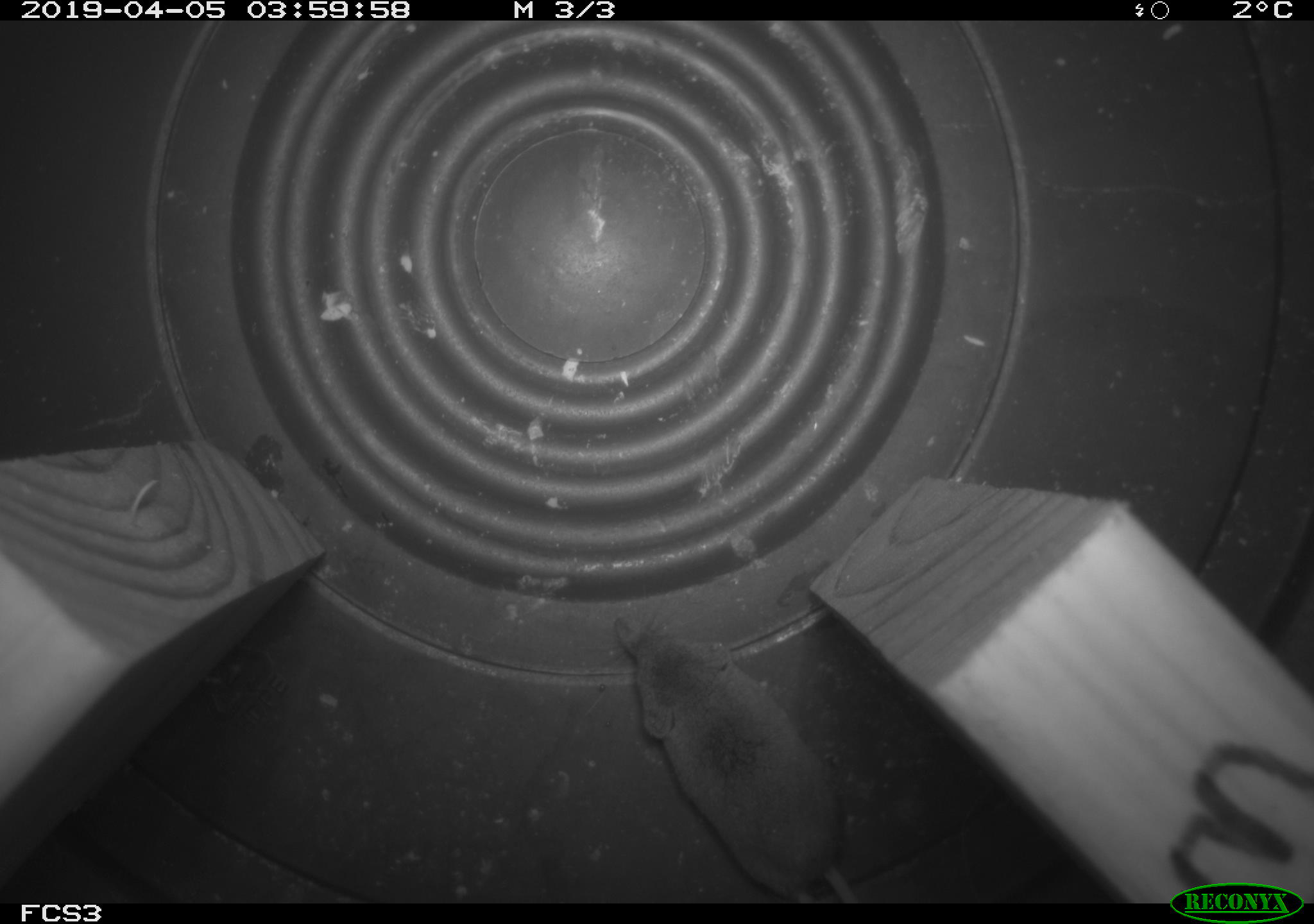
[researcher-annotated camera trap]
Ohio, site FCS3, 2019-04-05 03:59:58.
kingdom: Animalia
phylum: Chordata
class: Mammalia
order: Eulipotyphla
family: Soricidae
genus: Sorex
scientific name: Sorex cinereus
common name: masked shrew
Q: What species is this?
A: Masked shrew (Sorex cinereus).